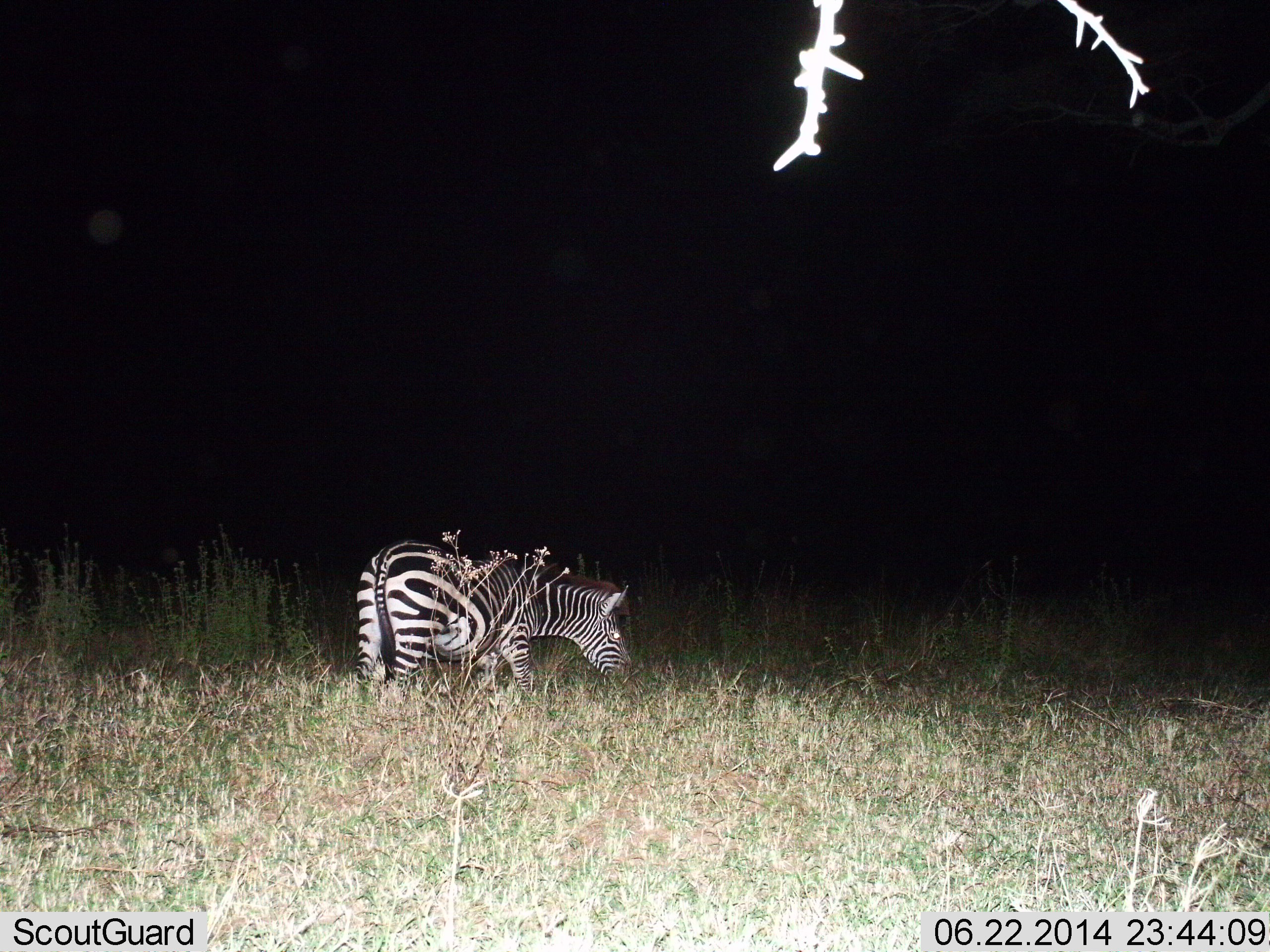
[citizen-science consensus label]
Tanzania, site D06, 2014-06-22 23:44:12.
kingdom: Animalia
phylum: Chordata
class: Mammalia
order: Perissodactyla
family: Equidae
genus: Equus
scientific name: Equus quagga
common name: plains zebra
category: zebra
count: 1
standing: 30%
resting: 0%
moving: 10%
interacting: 0%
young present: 0%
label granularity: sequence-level